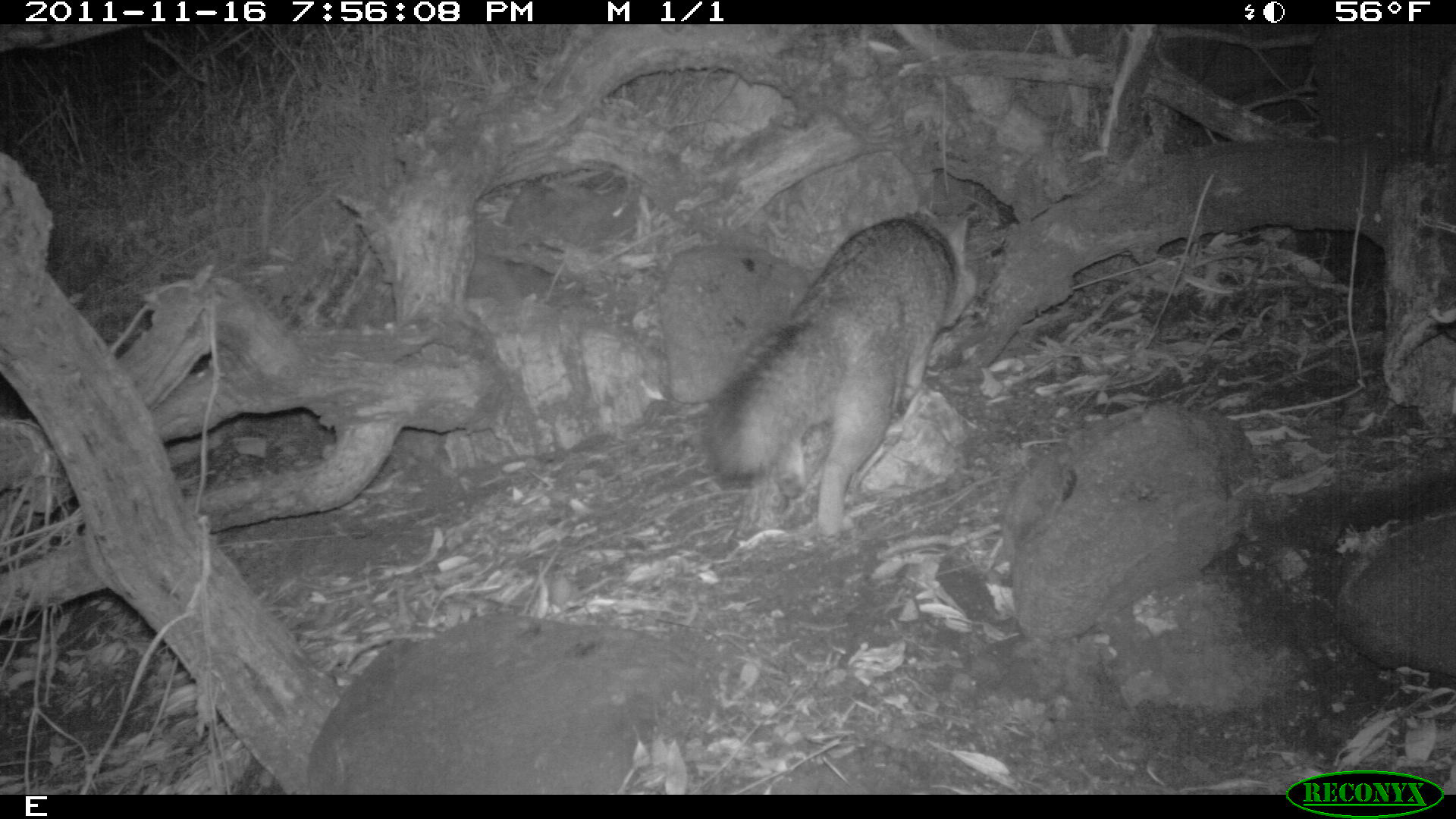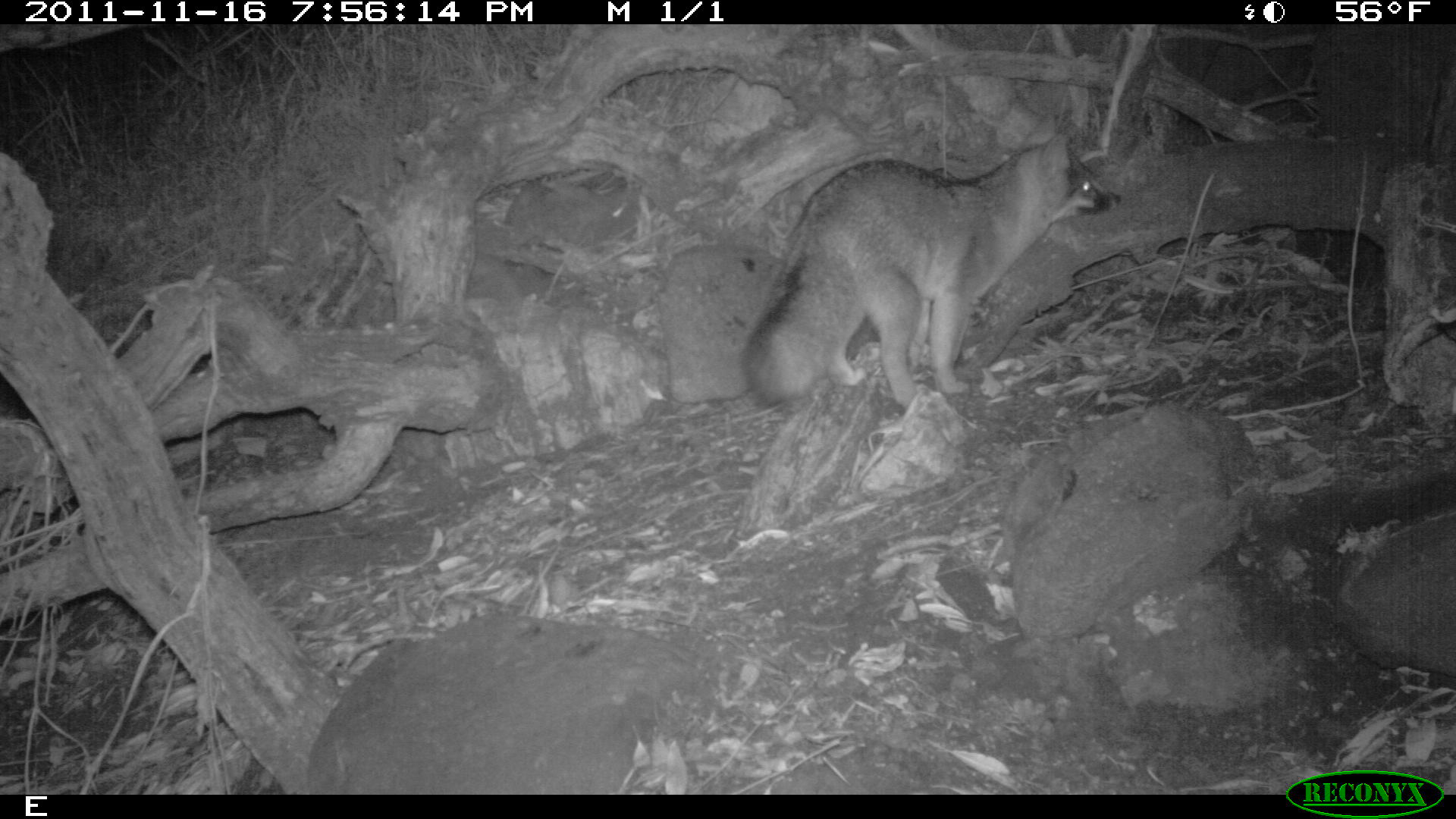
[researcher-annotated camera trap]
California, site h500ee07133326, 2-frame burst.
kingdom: Animalia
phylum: Chordata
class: Mammalia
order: Carnivora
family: Canidae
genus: Urocyon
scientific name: Urocyon littoralis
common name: island fox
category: fox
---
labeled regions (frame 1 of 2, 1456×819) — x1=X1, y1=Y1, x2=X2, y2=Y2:
fox: x1=701, y1=207, x2=977, y2=538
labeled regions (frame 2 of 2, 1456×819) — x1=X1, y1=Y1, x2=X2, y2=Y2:
fox: x1=735, y1=114, x2=1122, y2=404